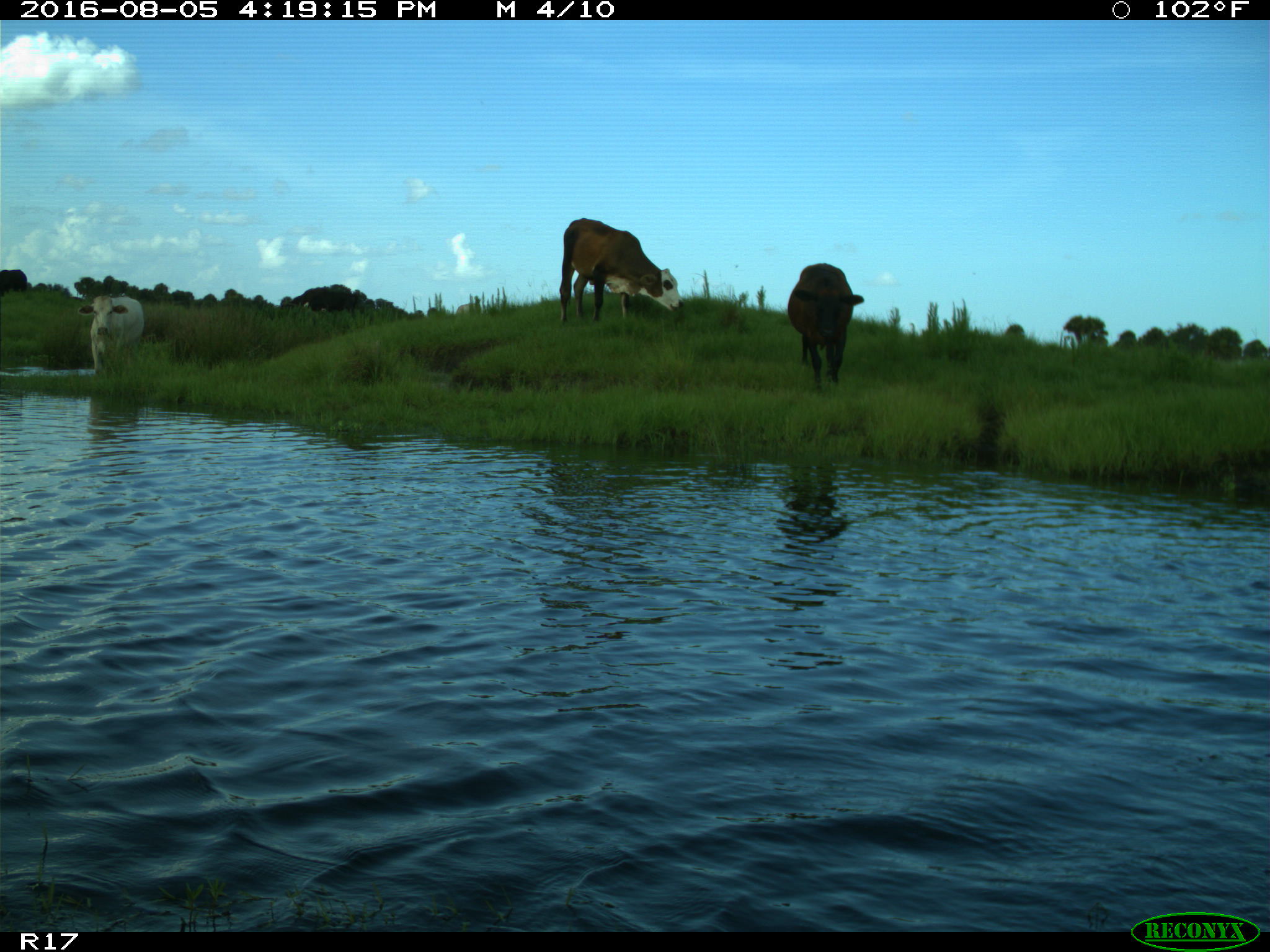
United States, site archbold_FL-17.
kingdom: Animalia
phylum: Chordata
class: Mammalia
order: Artiodactyla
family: Bovidae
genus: Bos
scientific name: Bos taurus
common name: domestic cow